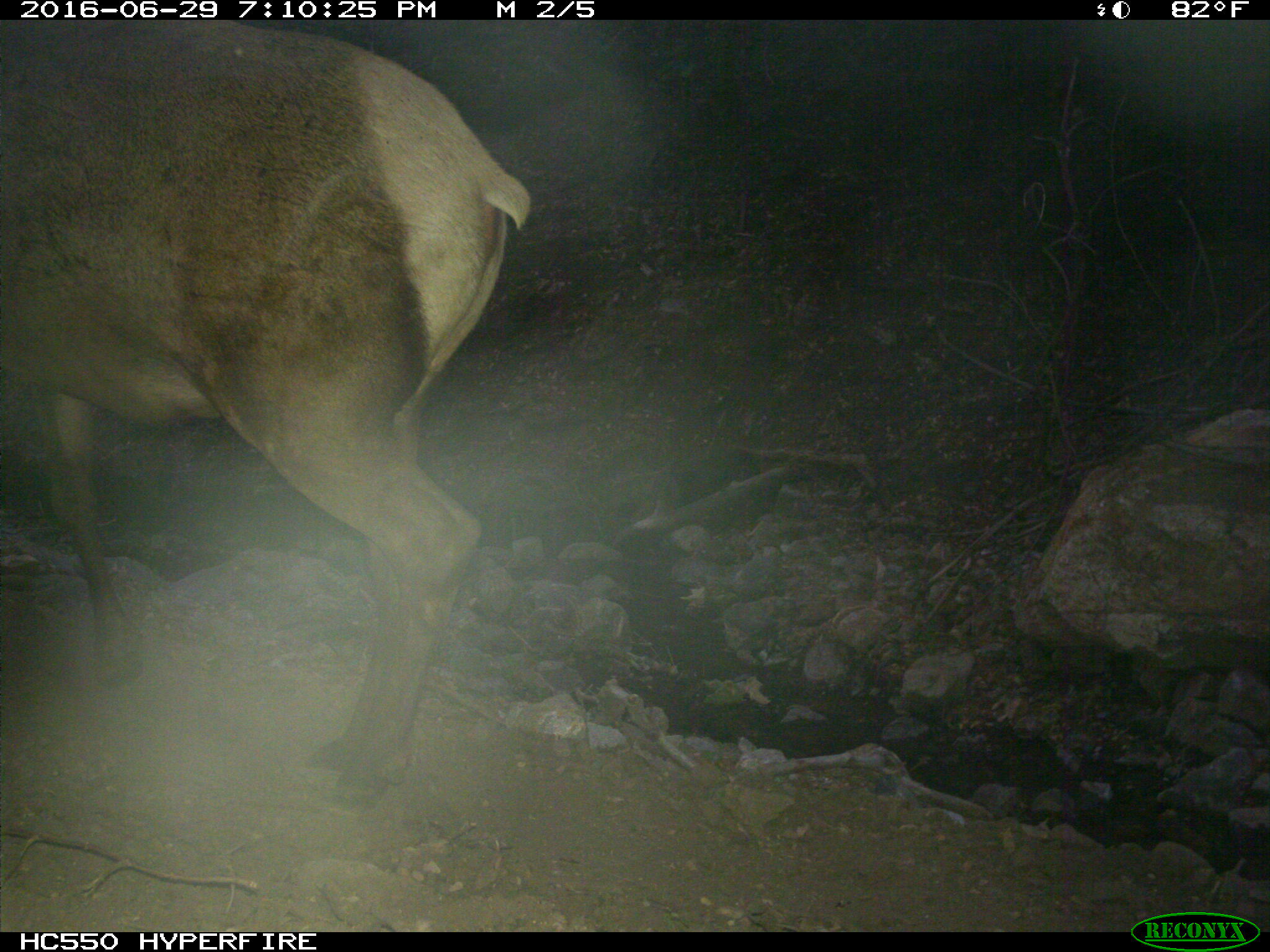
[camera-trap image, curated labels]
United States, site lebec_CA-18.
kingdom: Animalia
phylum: Chordata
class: Mammalia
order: Artiodactyla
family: Cervidae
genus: Cervus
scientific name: Cervus canadensis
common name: elk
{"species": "Cervus canadensis (elk)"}